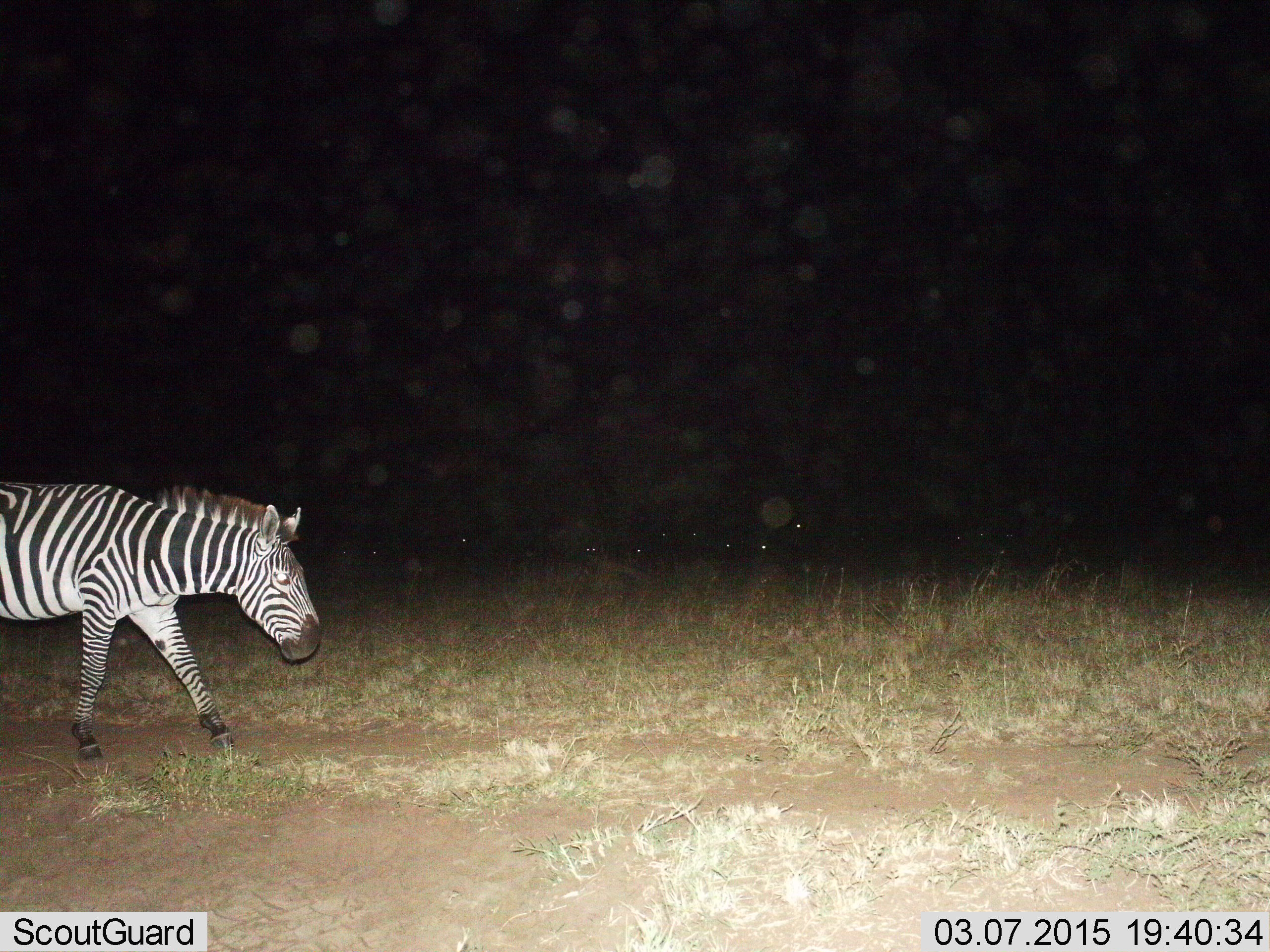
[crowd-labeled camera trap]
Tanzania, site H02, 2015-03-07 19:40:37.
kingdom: Animalia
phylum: Chordata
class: Mammalia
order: Perissodactyla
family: Equidae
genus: Equus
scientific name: Equus quagga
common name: plains zebra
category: zebra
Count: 1.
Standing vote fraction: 0%.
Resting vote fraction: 0%.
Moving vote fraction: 100%.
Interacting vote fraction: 0%.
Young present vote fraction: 0%.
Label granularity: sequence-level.